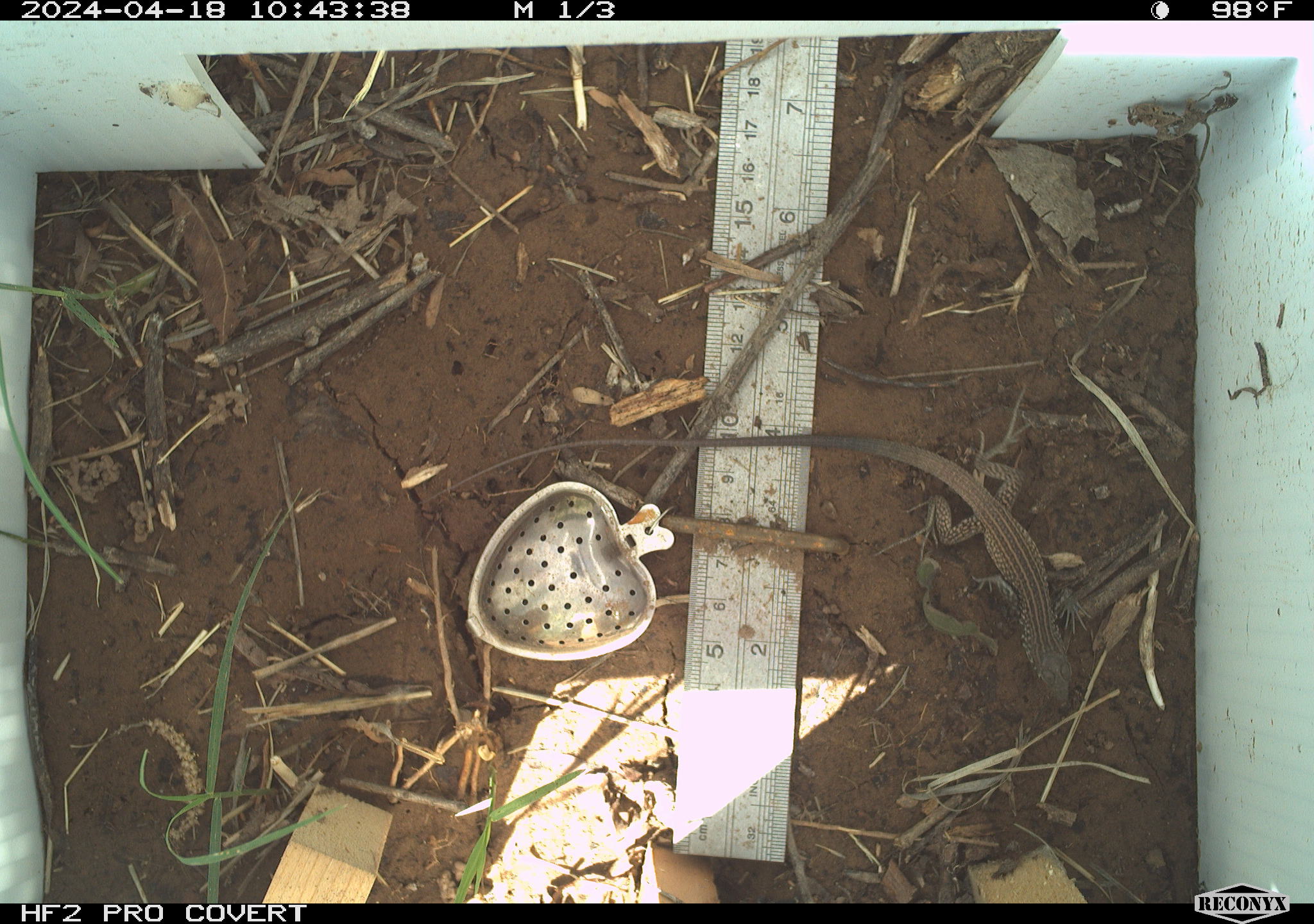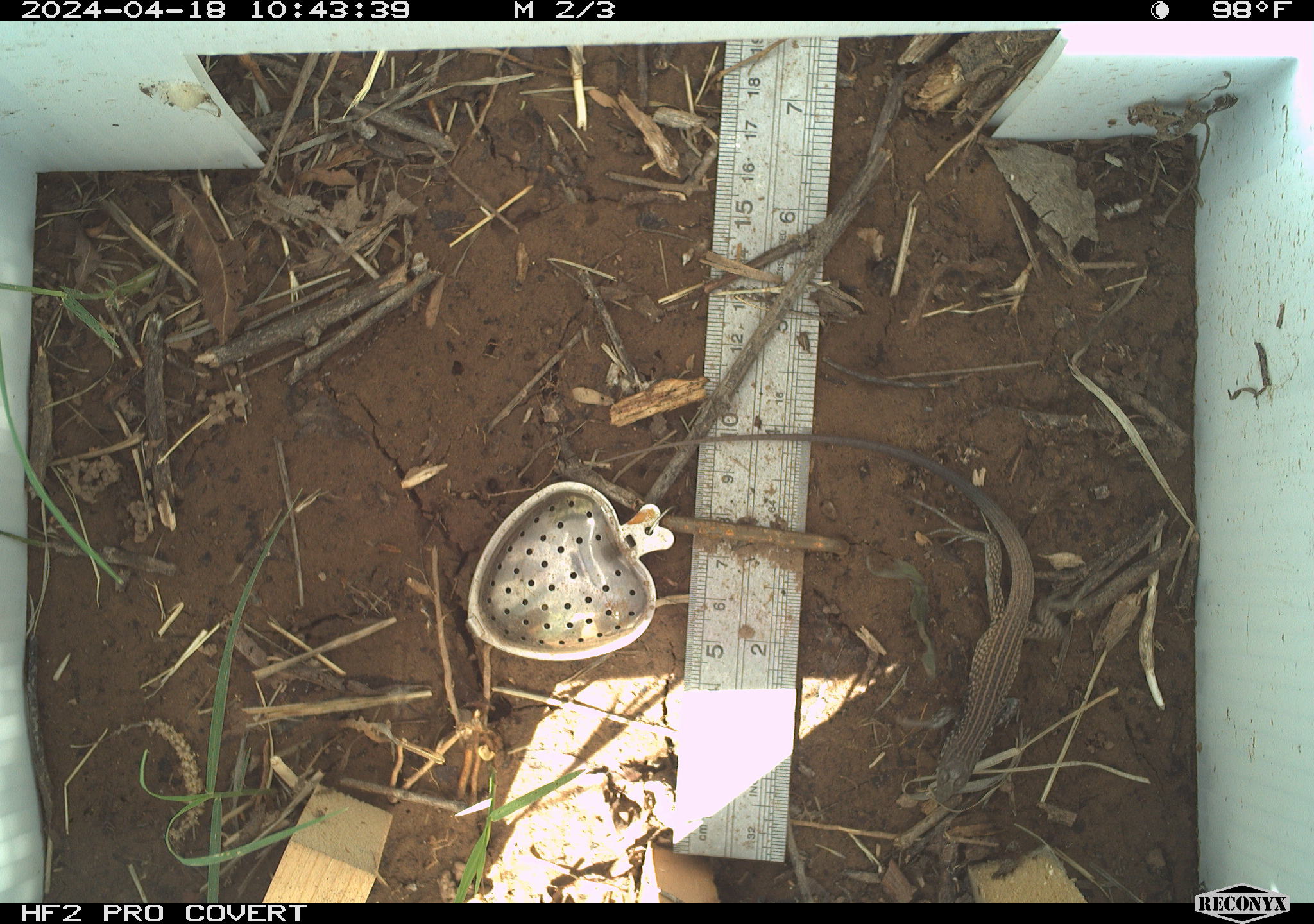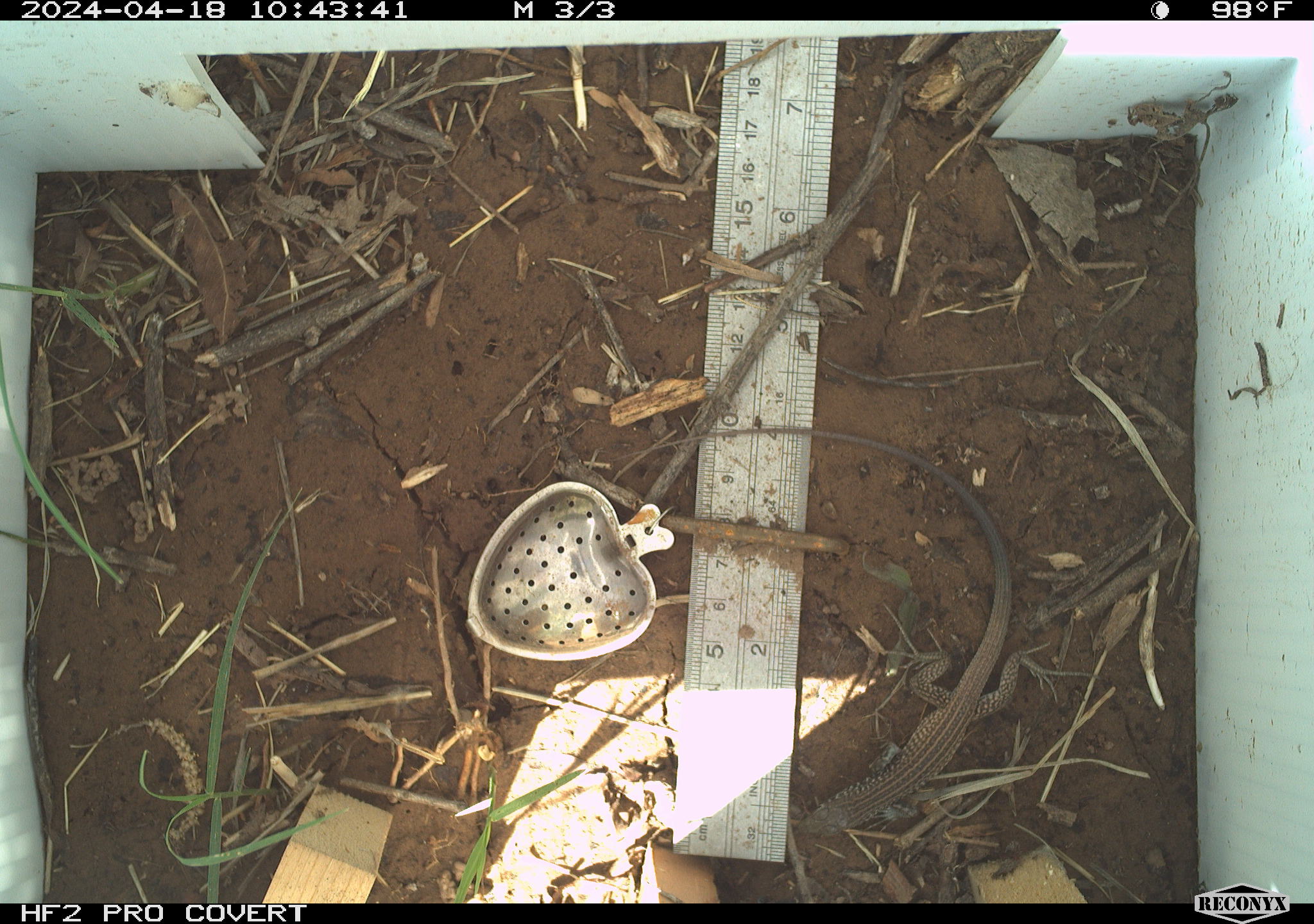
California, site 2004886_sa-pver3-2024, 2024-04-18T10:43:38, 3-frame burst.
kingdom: Animalia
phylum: Chordata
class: Reptilia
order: Squamata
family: Teiidae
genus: Aspidoscelis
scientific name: Aspidoscelis tigris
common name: western whiptail